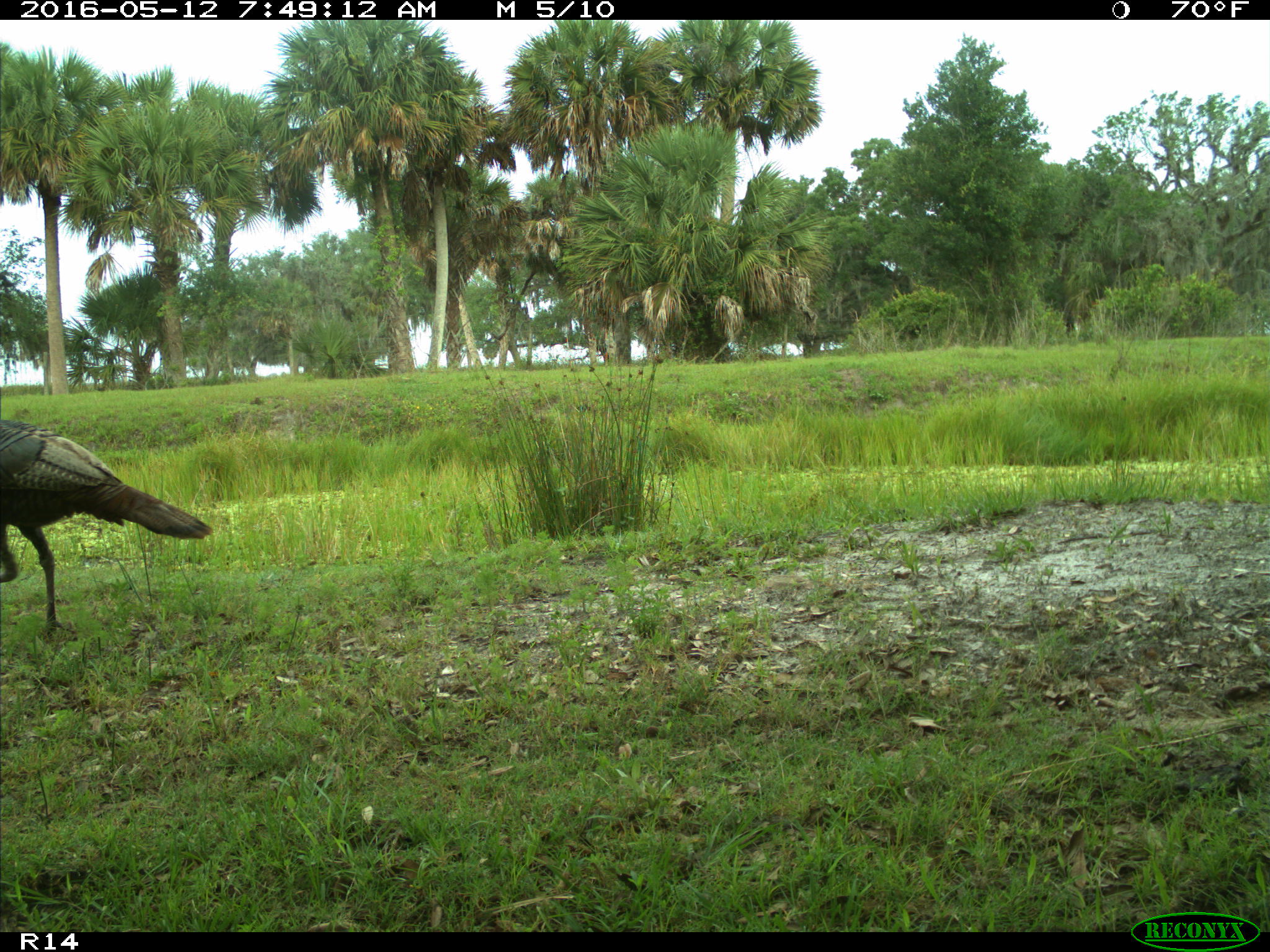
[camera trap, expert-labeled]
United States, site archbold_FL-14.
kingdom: Animalia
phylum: Chordata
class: Aves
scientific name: Aves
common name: birds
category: unidentified bird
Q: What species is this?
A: Unidentified bird (birds) (Aves).